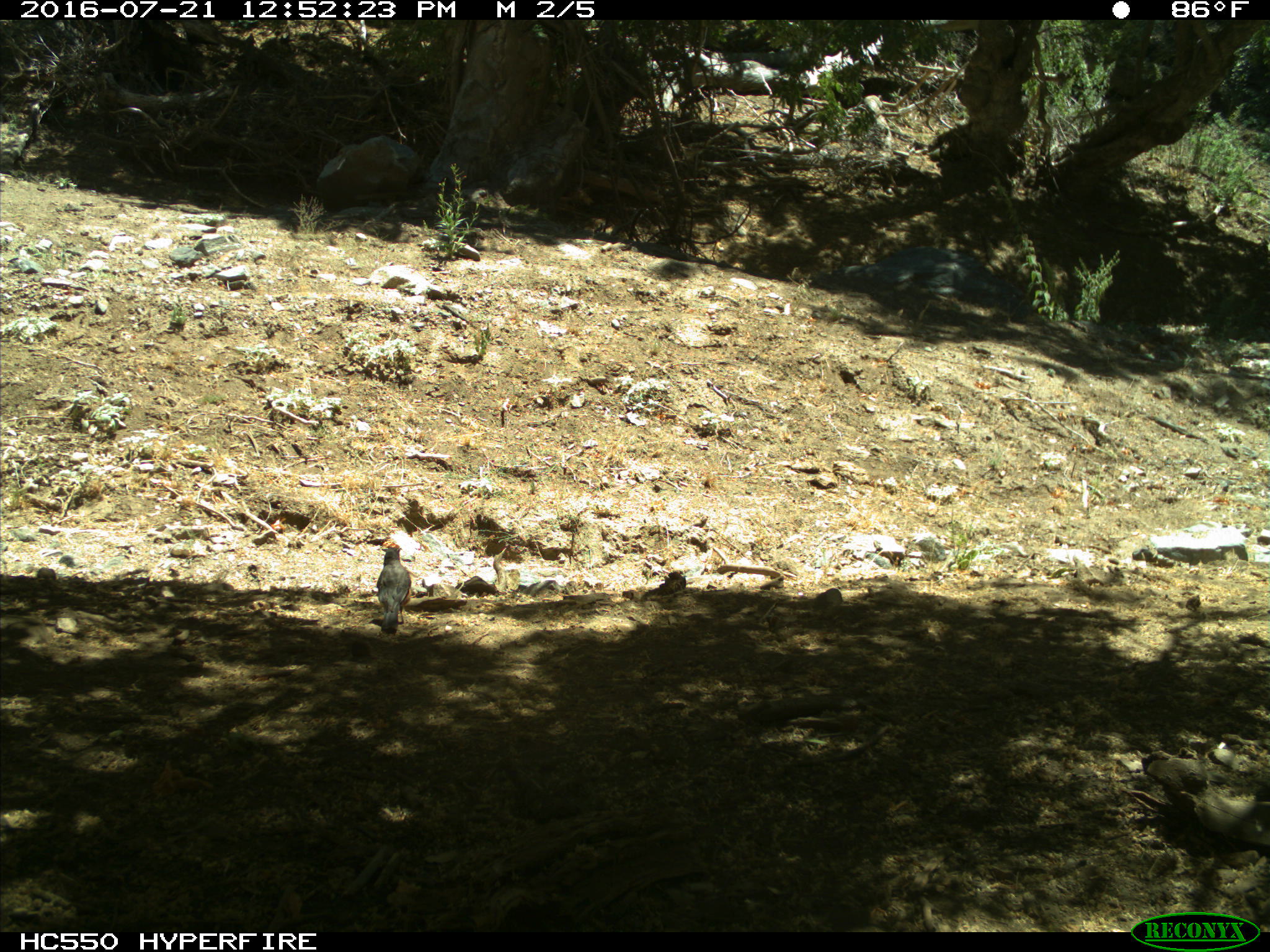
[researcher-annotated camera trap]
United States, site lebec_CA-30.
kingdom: Animalia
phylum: Chordata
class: Aves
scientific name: Aves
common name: birds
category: unidentified bird